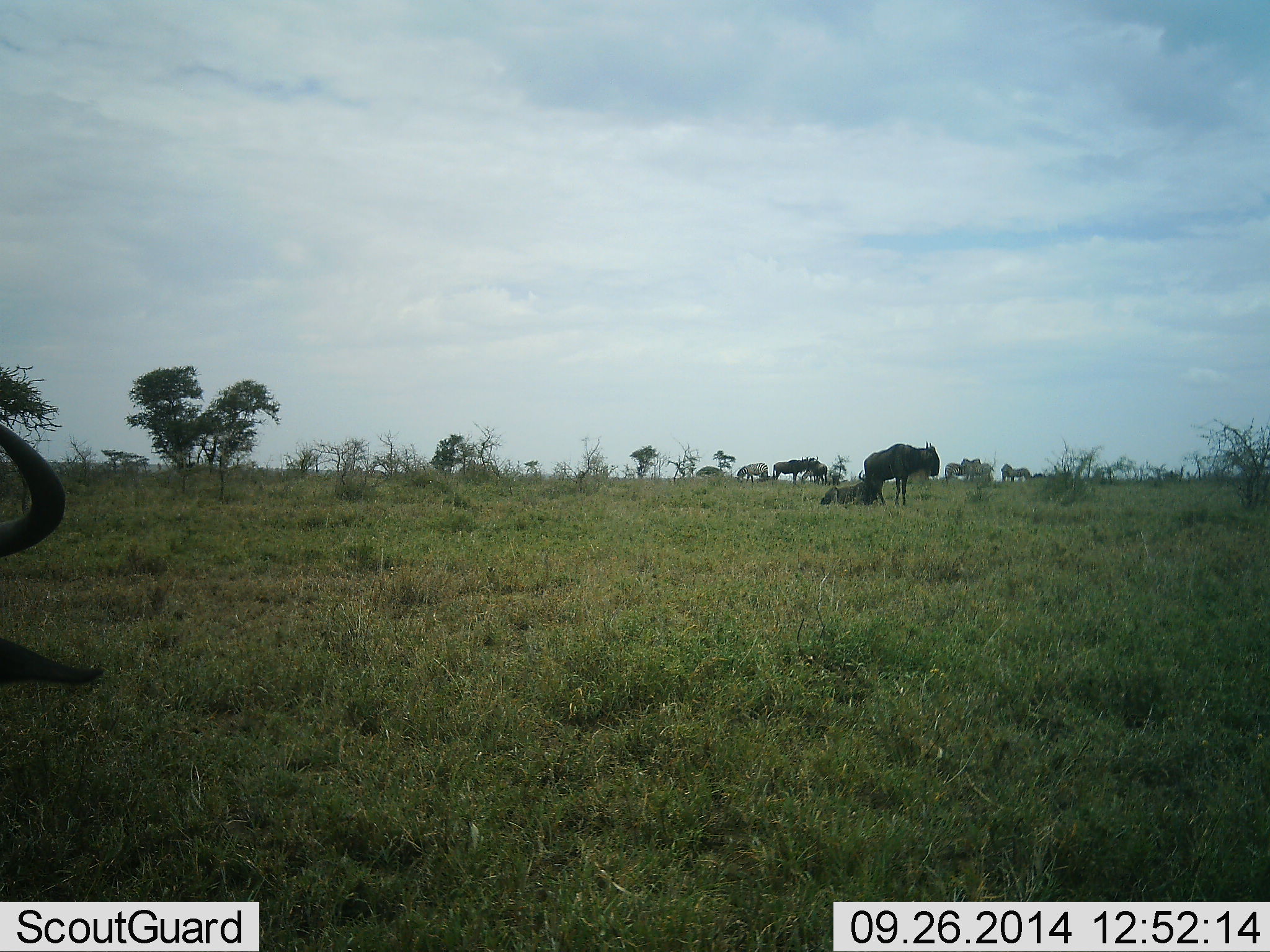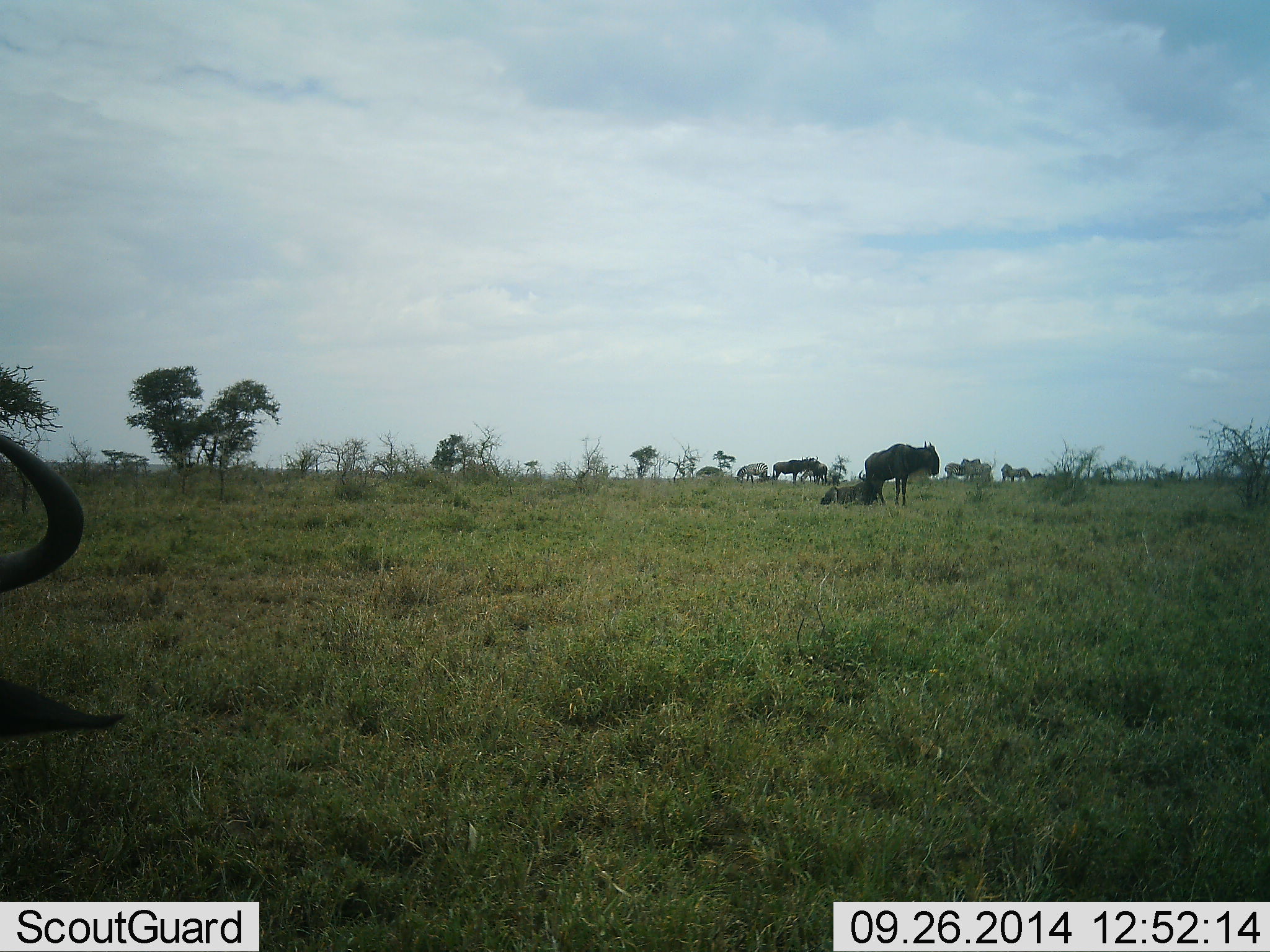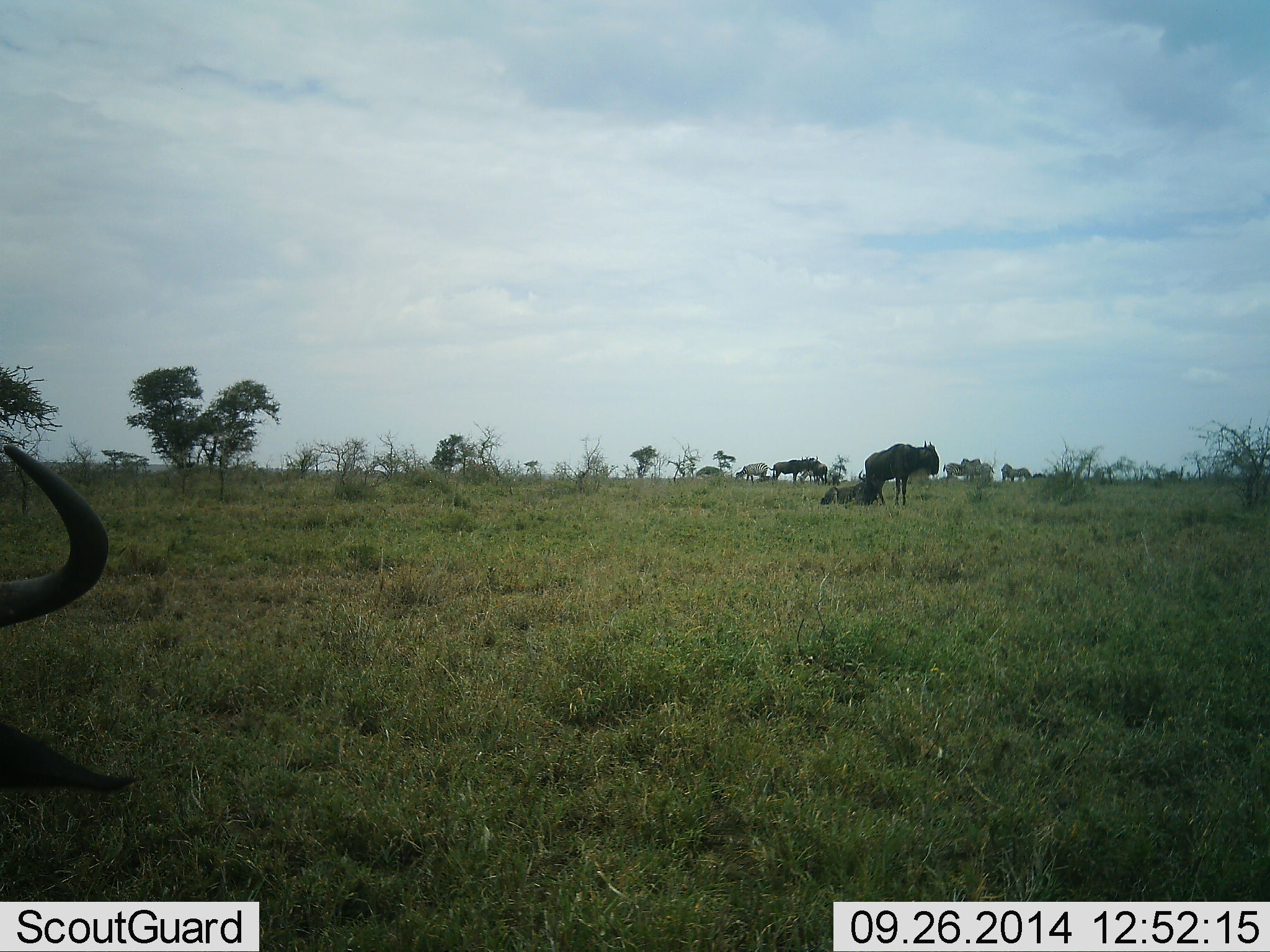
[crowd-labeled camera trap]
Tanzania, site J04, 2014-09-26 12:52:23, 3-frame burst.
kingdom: Animalia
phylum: Chordata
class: Mammalia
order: Artiodactyla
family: Bovidae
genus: Connochaetes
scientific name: Connochaetes taurinus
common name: blue wildebeest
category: wildebeest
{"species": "wildebeest (blue wildebeest) (Connochaetes taurinus)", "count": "5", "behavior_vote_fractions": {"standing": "100%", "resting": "71%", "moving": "21%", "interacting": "7%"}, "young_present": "0%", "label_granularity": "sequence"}